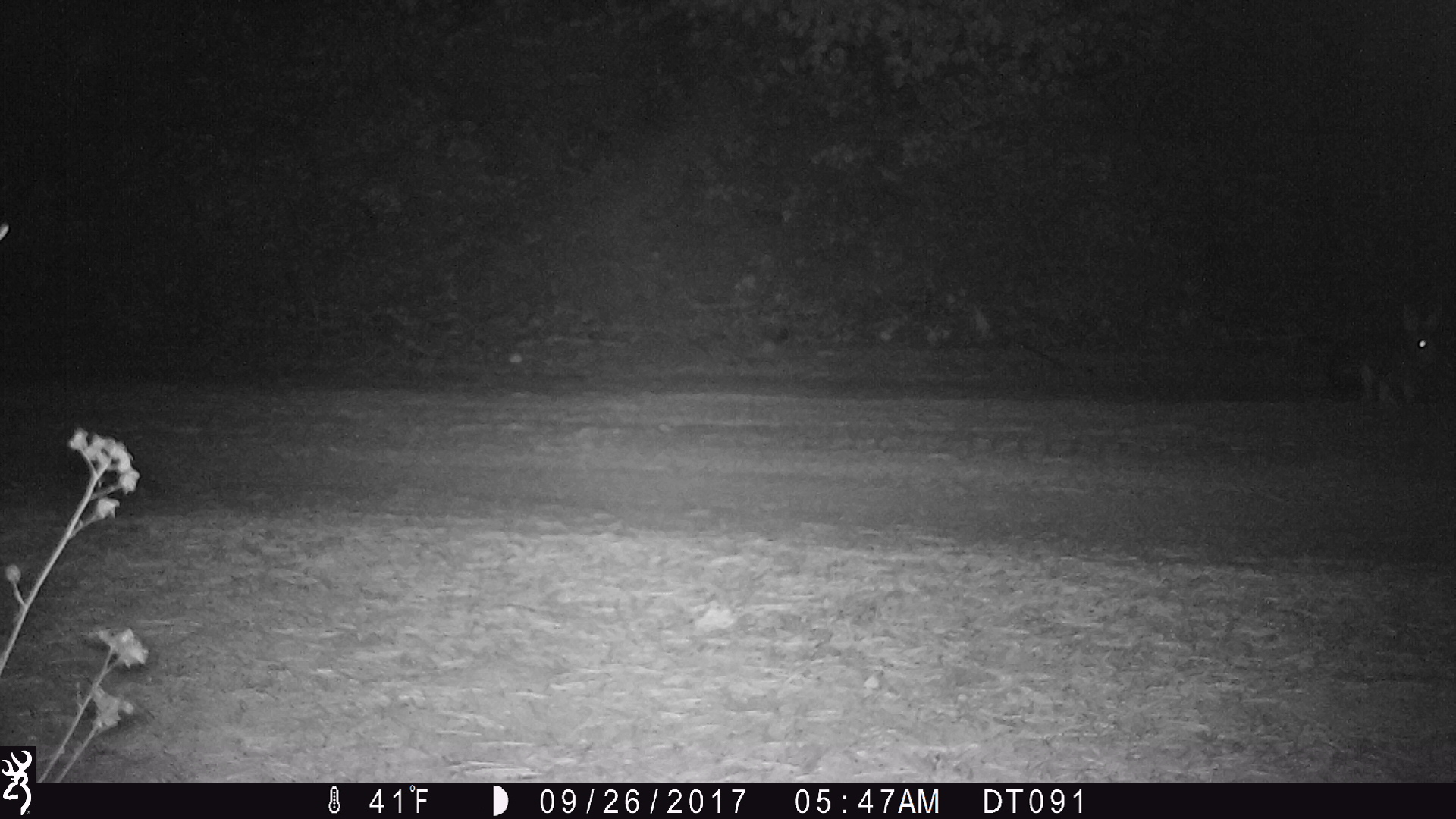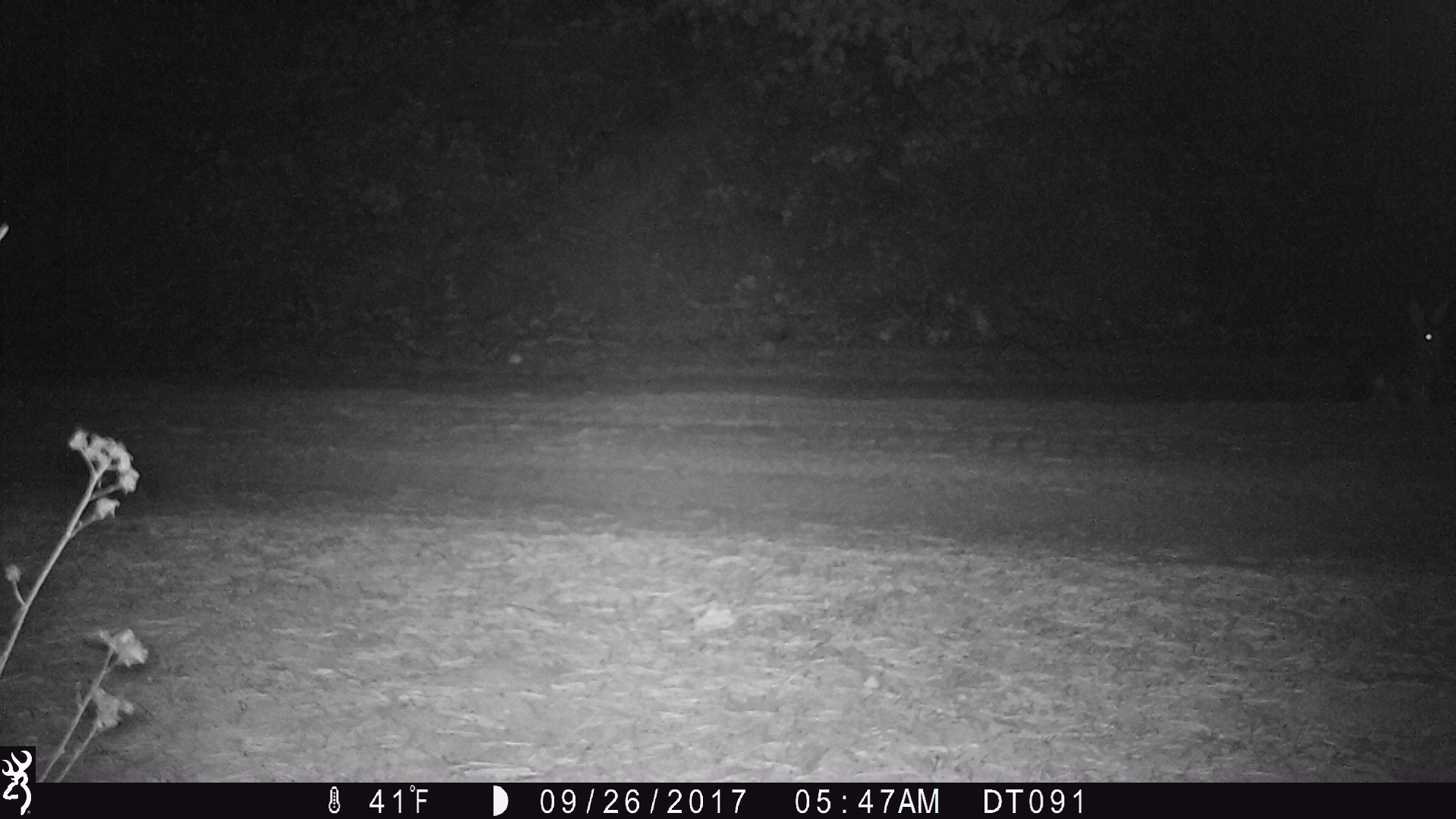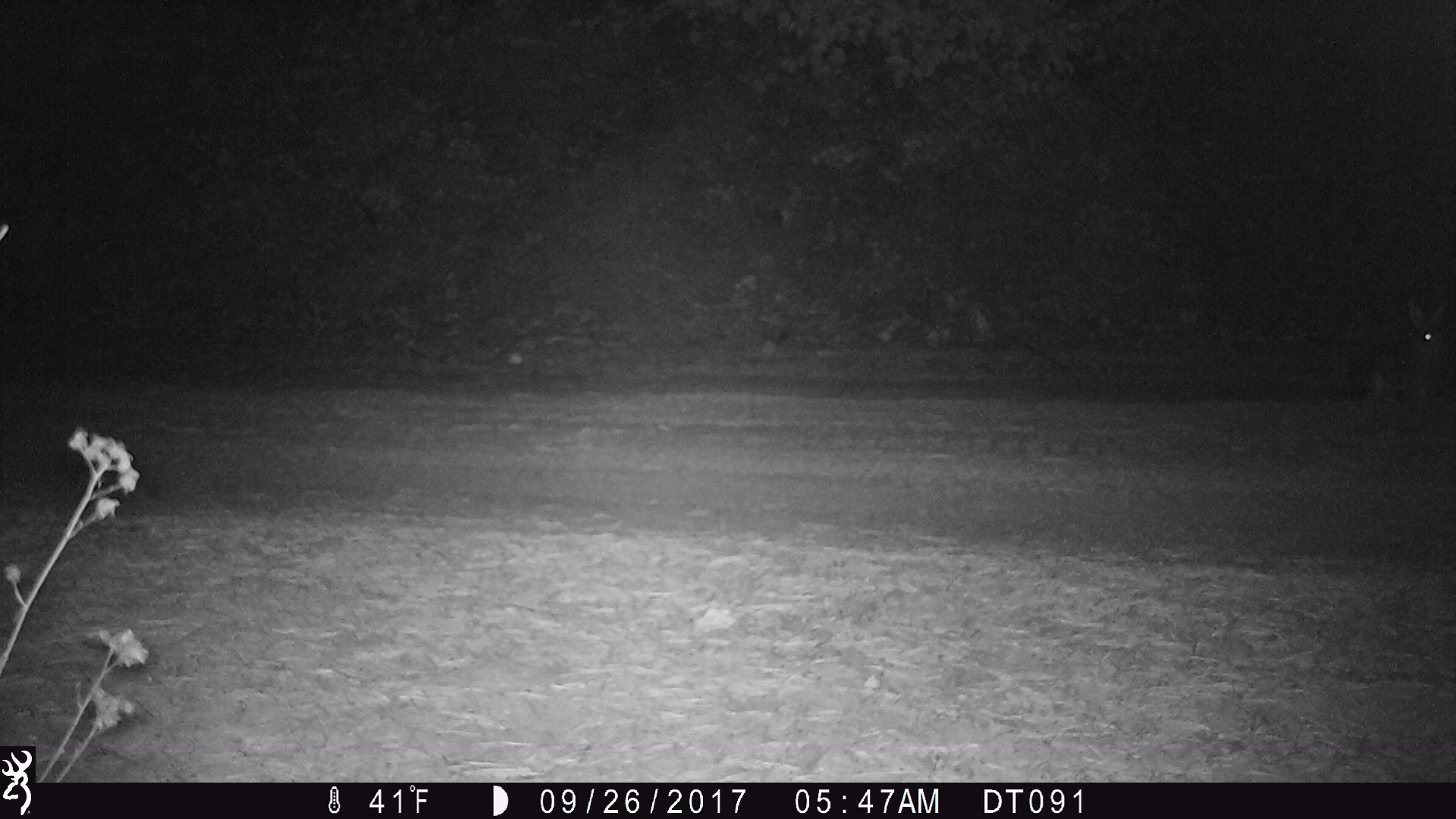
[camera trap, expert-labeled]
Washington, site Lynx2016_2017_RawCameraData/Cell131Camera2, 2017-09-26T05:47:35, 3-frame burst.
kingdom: Animalia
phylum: Chordata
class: Mammalia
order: Lagomorpha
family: Leporidae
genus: Lepus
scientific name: Lepus americanus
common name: snowshoe hare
Lepus americanus (snowshoe hare). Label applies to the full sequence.